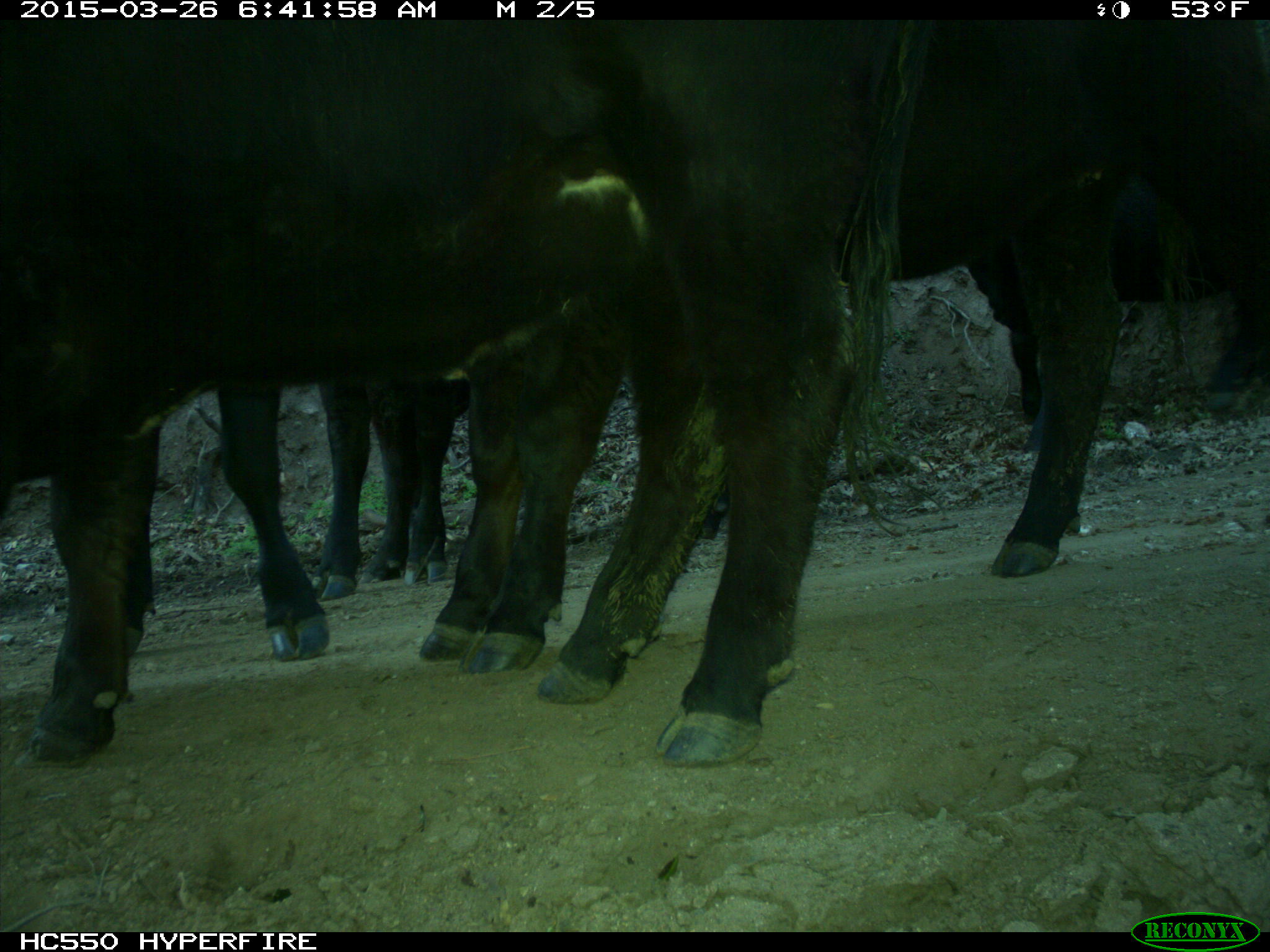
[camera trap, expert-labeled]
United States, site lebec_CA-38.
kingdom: Animalia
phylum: Chordata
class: Mammalia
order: Artiodactyla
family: Bovidae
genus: Bos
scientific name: Bos taurus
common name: domestic cow